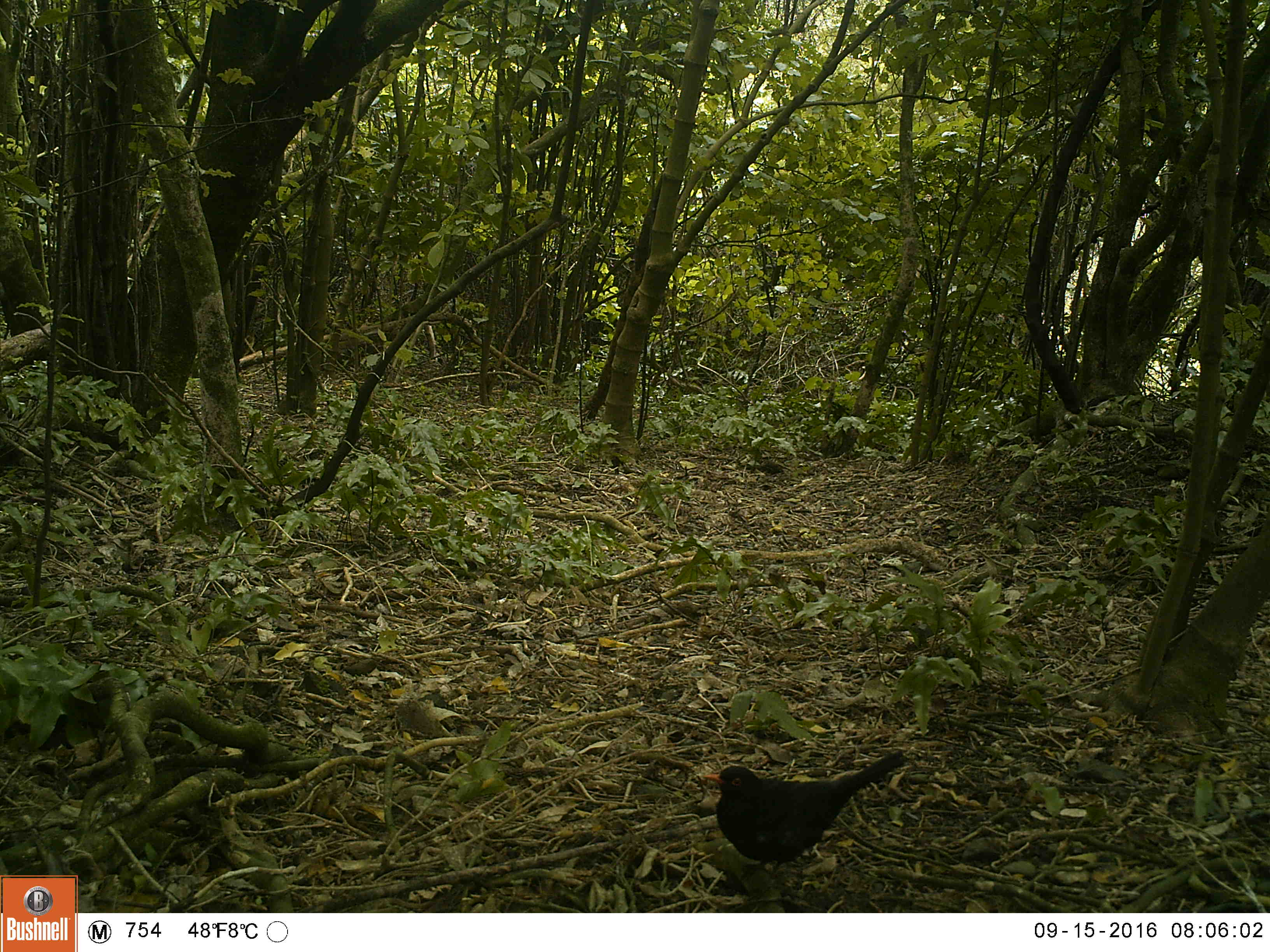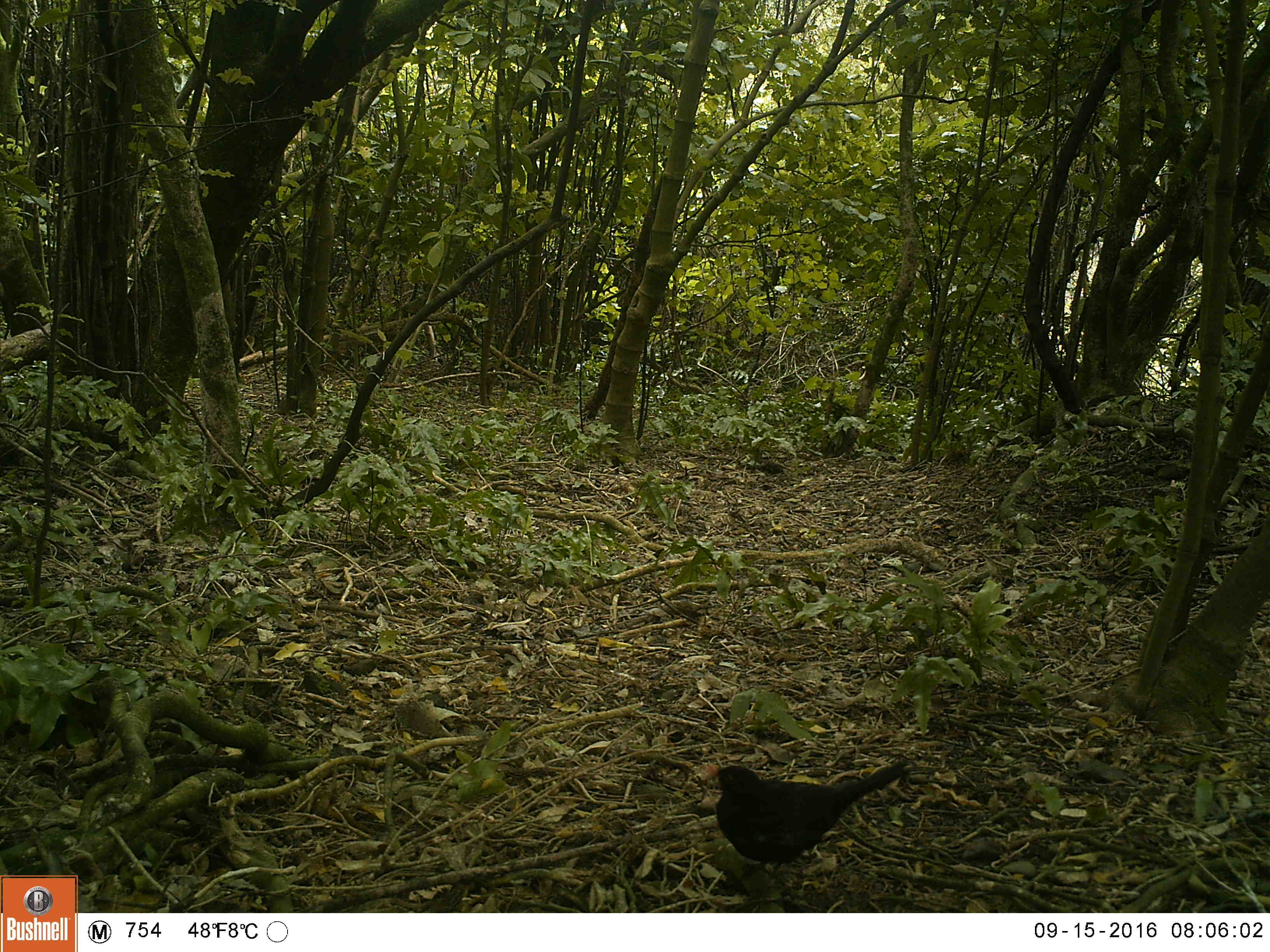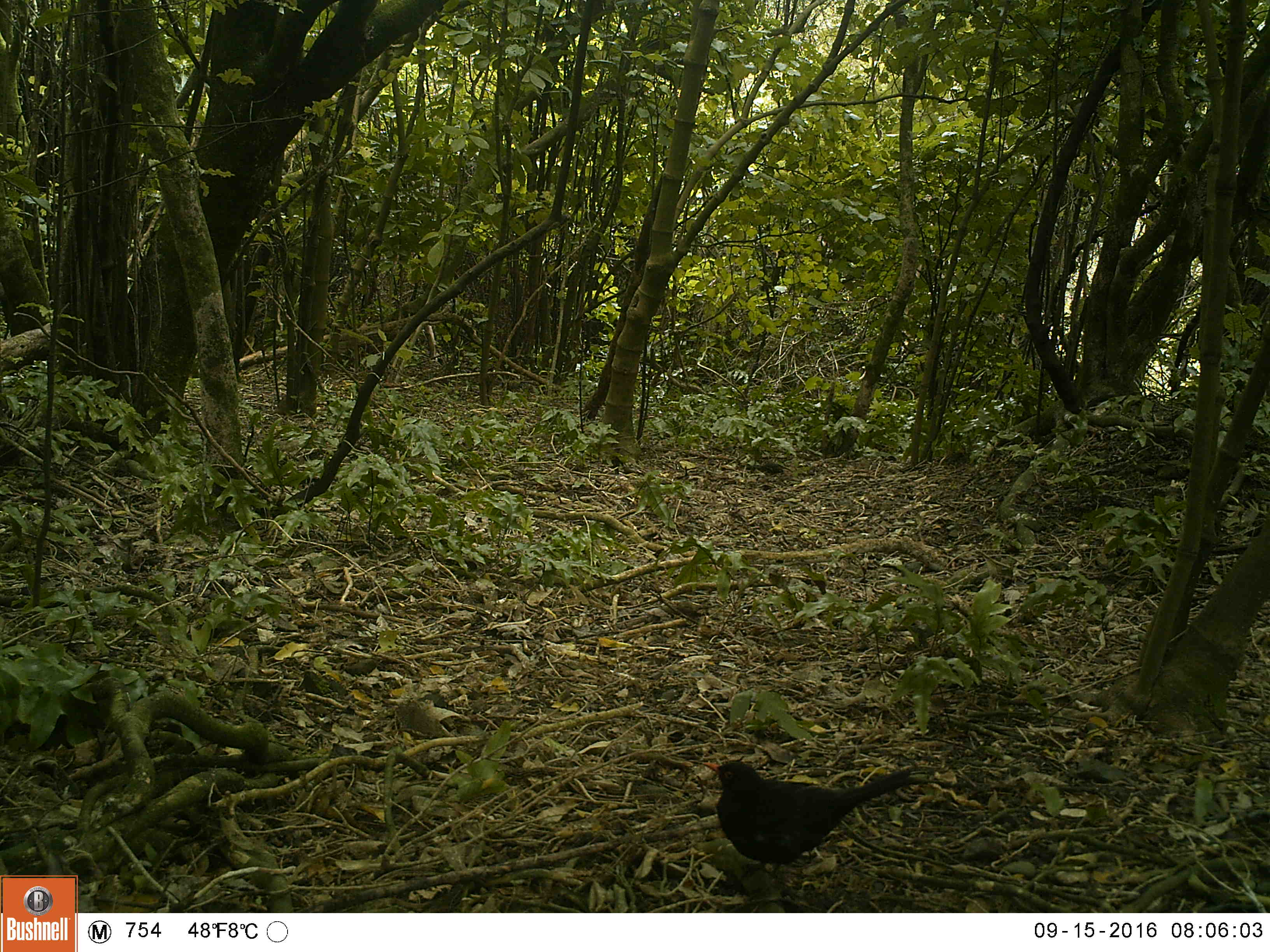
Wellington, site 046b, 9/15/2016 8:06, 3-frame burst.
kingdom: Animalia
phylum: Chordata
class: Aves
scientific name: Aves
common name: bird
Bird (Aves).